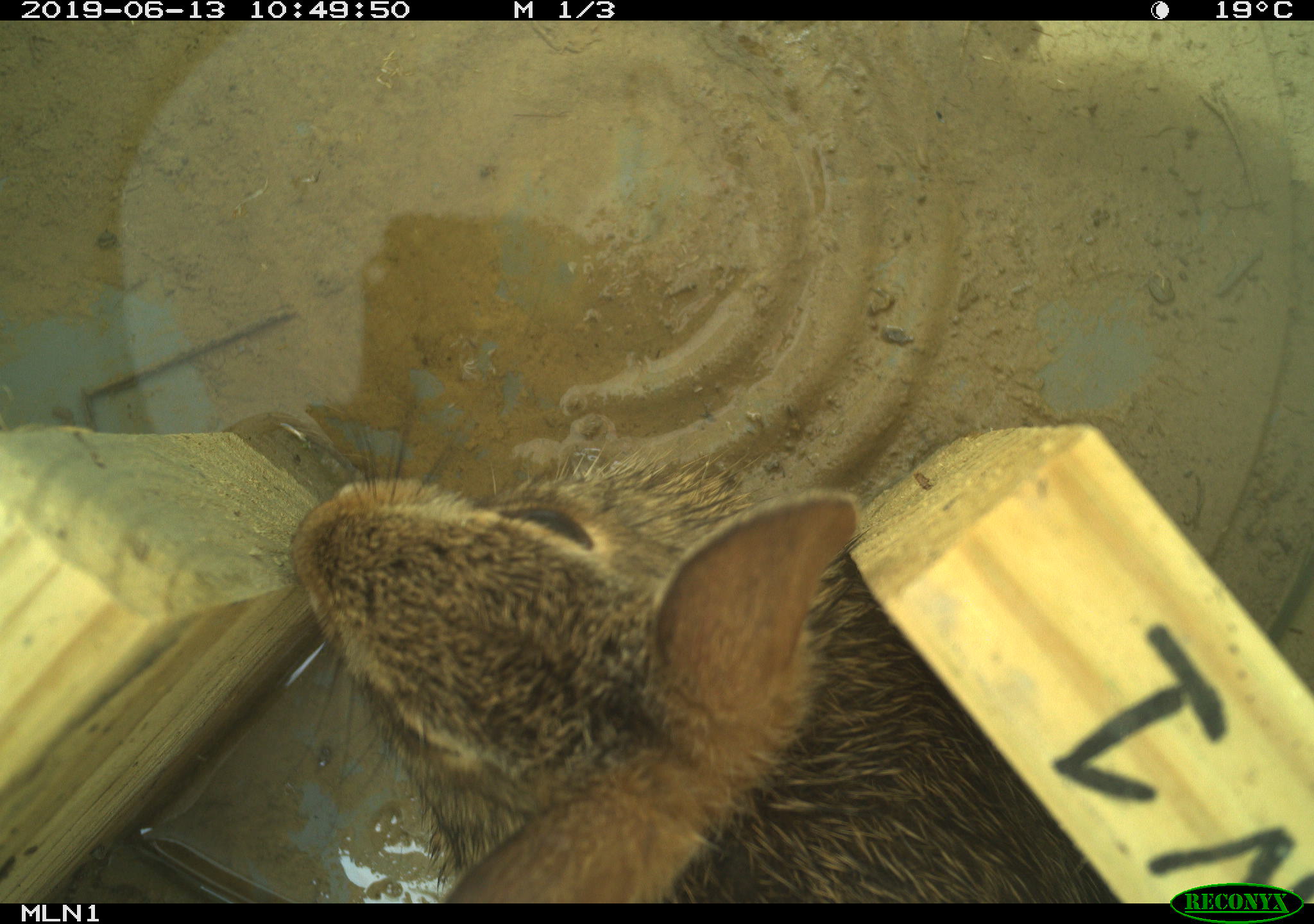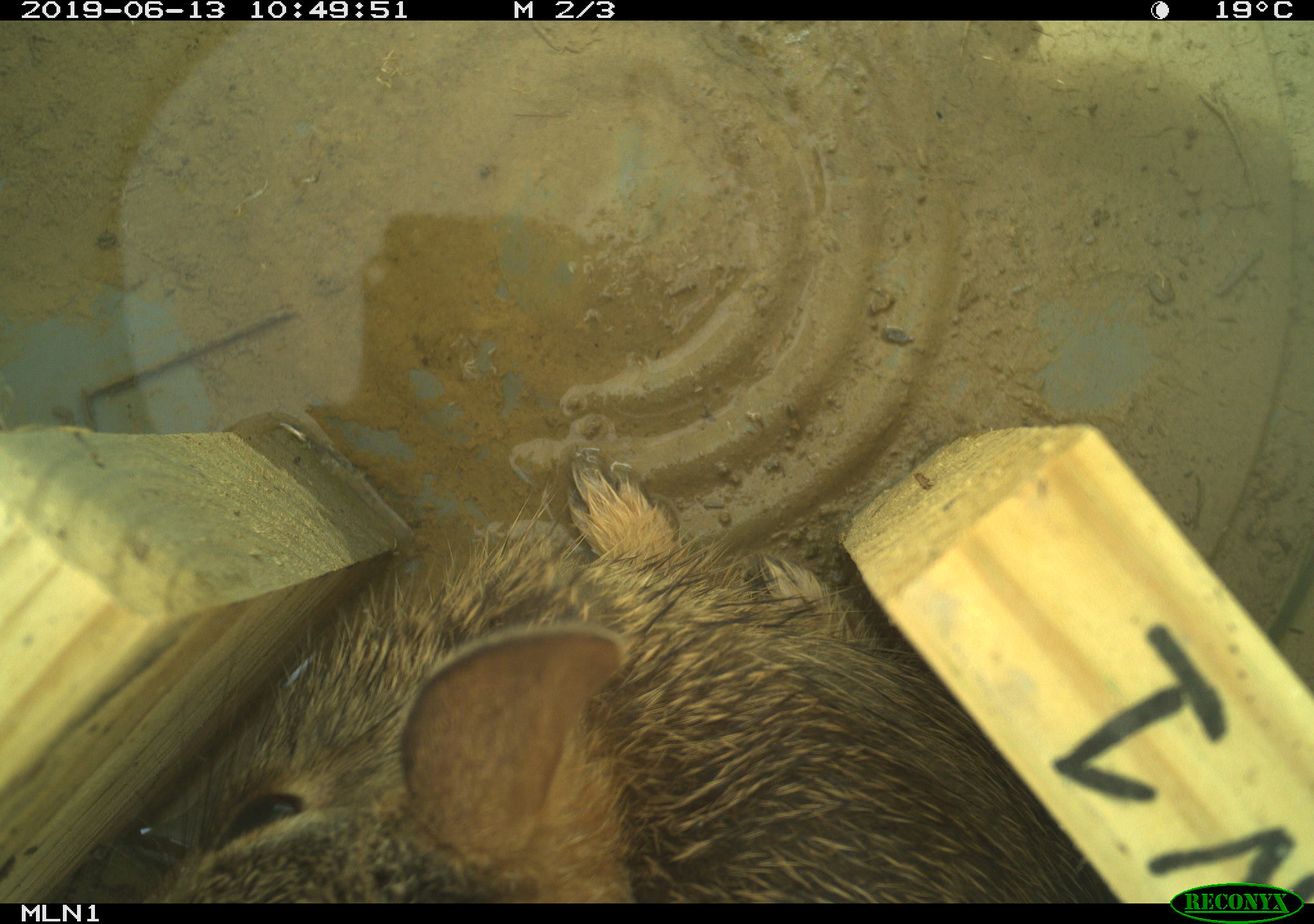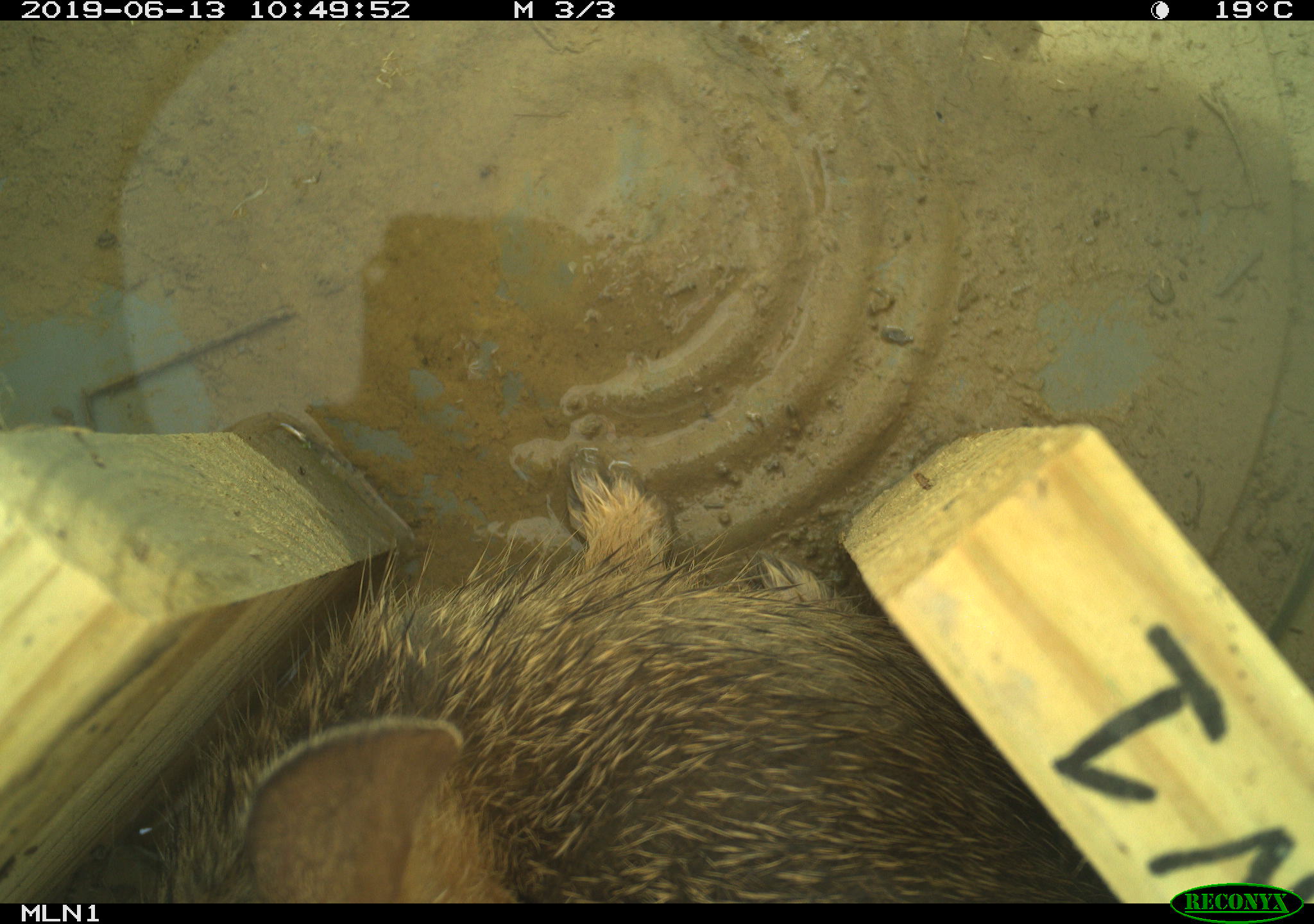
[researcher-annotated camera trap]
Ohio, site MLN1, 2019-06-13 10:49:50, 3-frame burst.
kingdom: Animalia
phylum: Chordata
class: Mammalia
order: Lagomorpha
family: Leporidae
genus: Sylvilagus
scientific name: Sylvilagus floridanus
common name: eastern cottontail